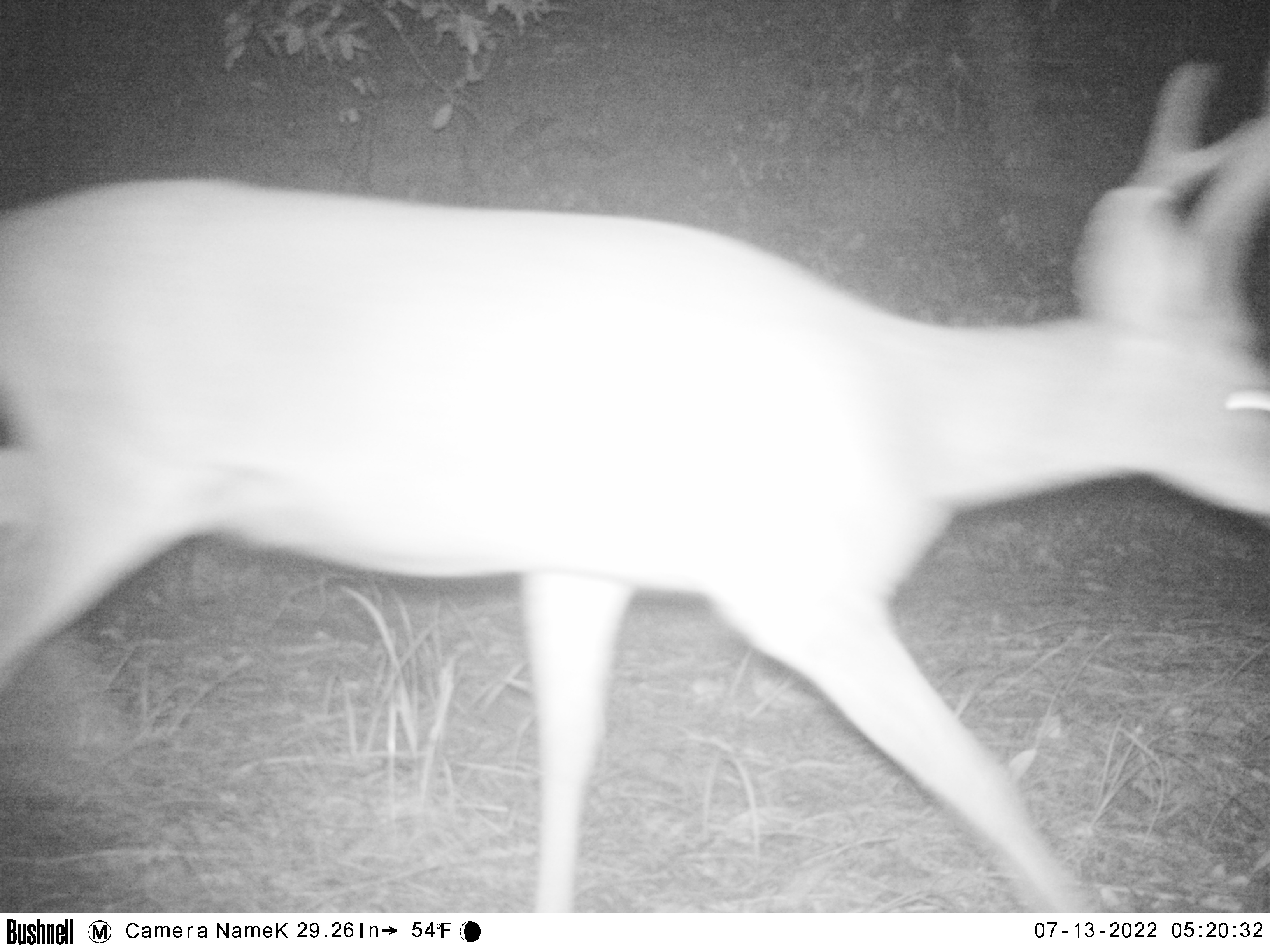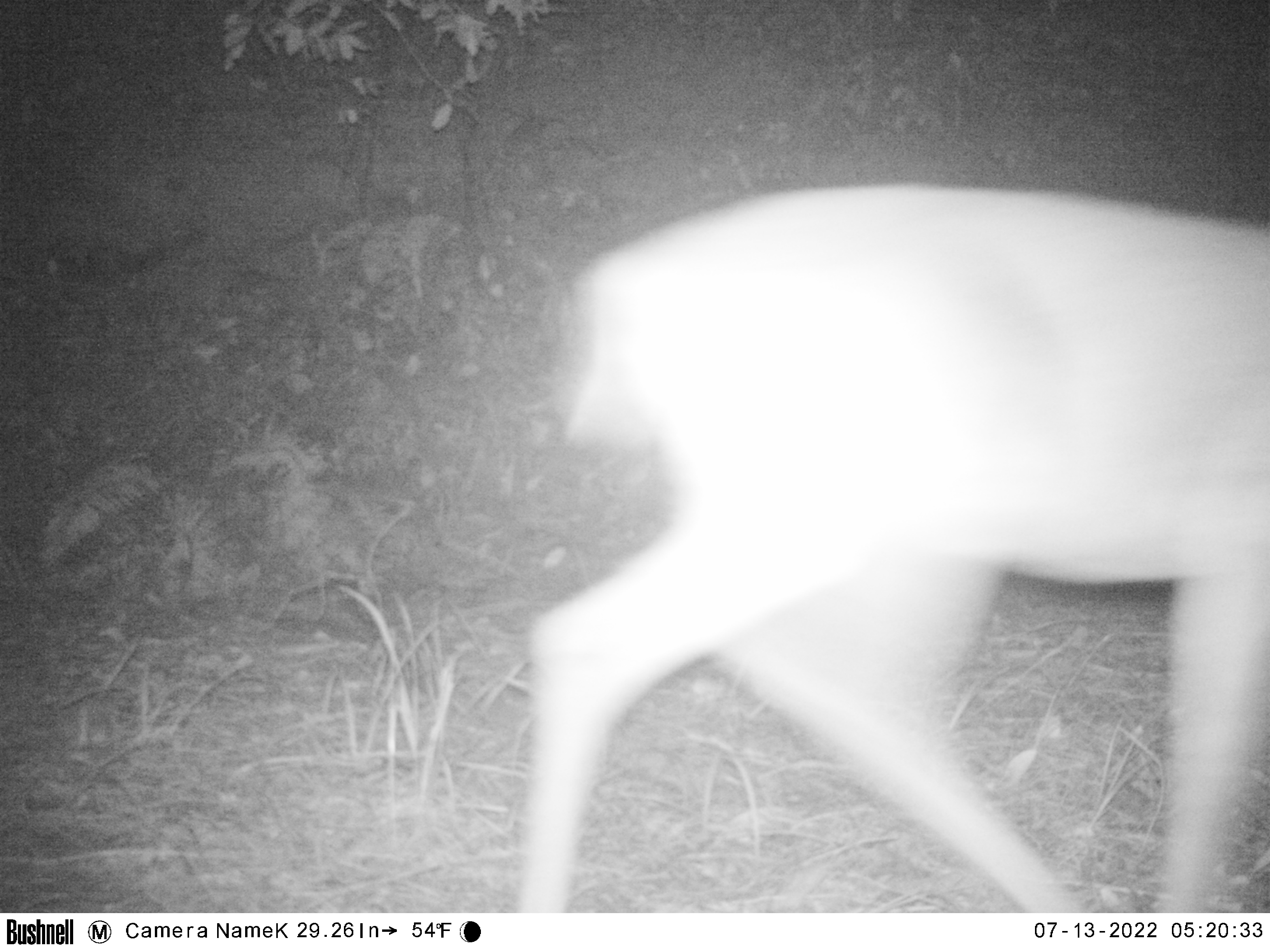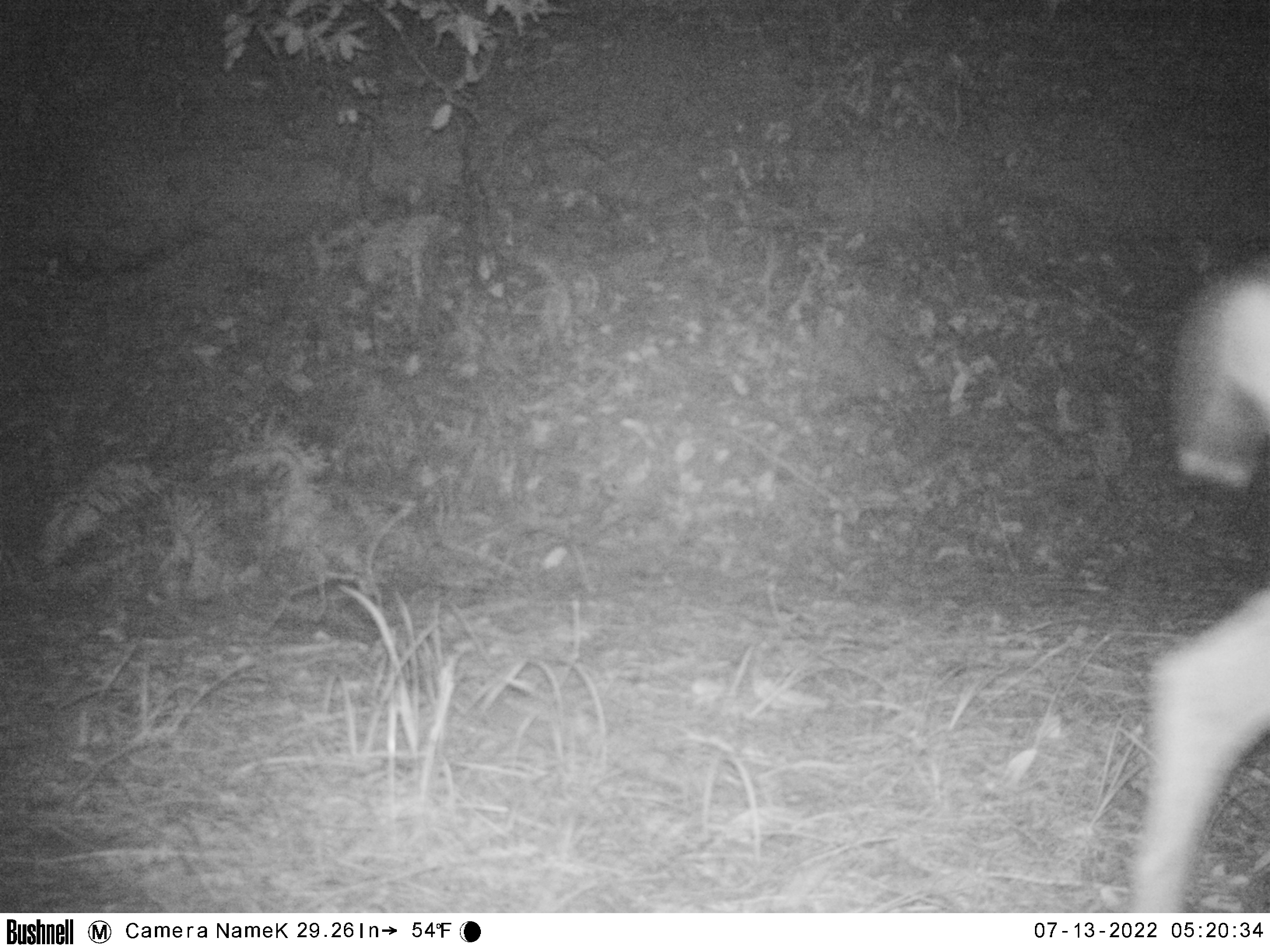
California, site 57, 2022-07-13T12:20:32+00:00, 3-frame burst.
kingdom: Animalia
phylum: Chordata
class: Mammalia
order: Artiodactyla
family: Cervidae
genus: Odocoileus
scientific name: Odocoileus hemionus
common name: mule deer